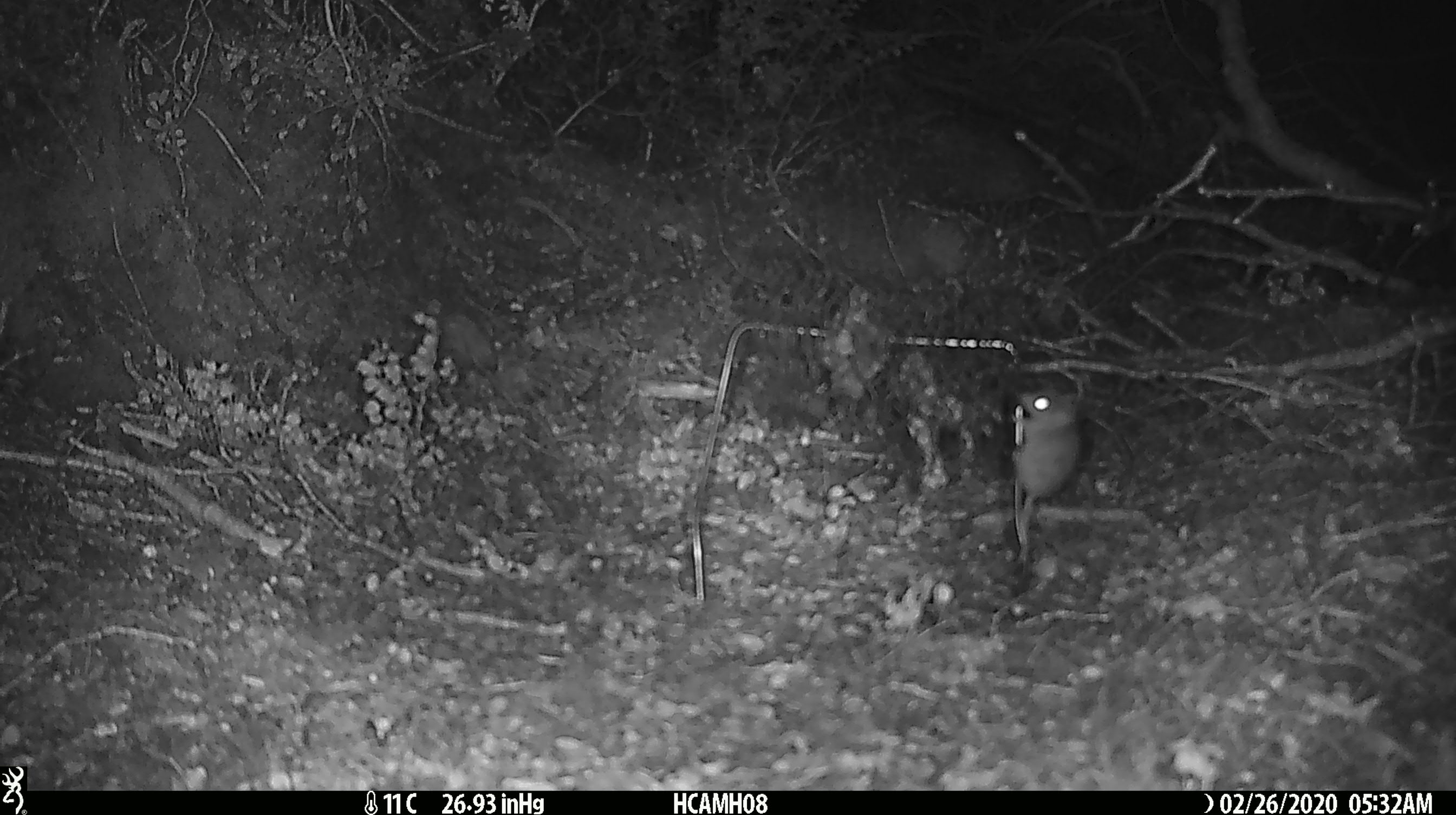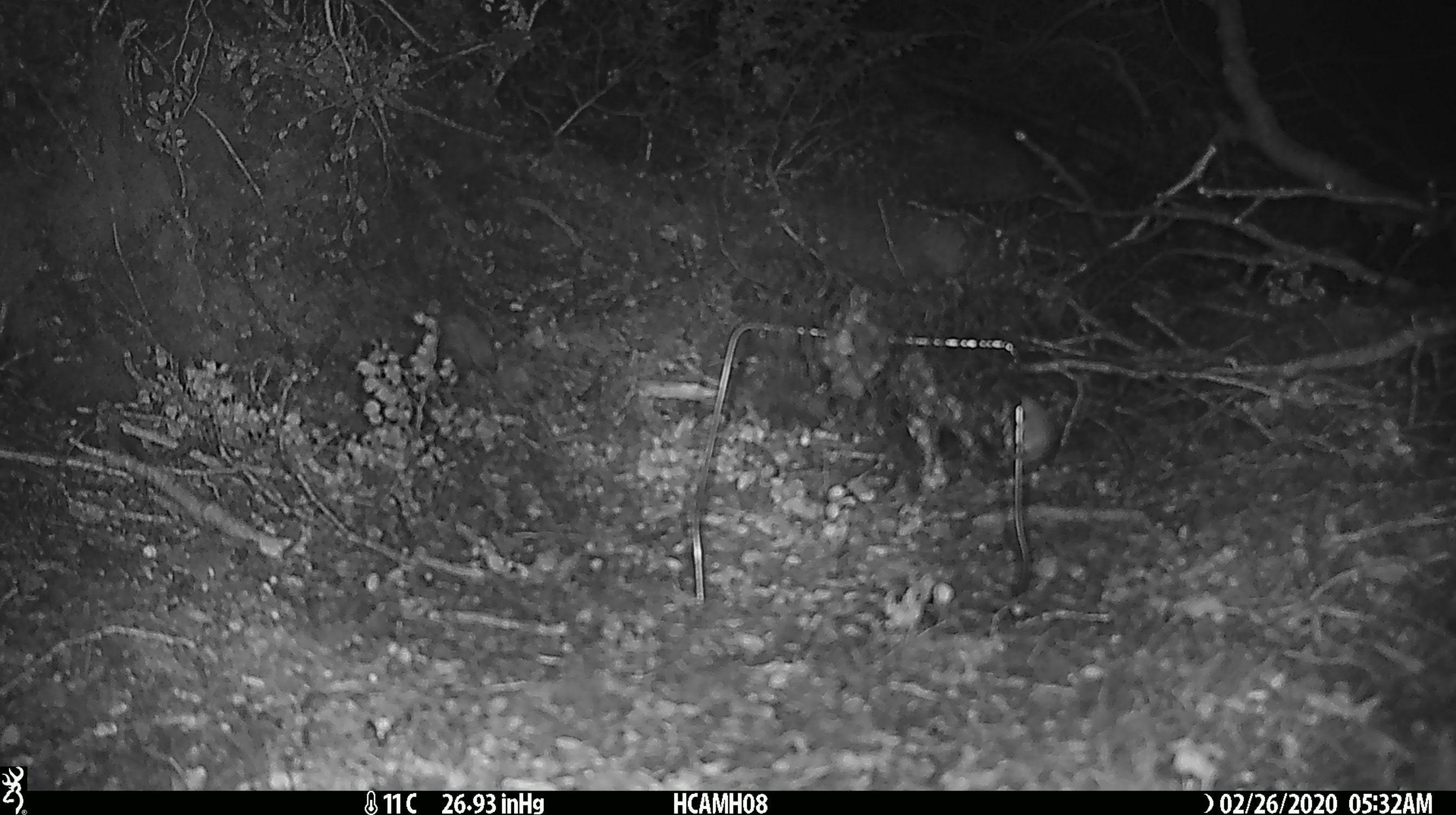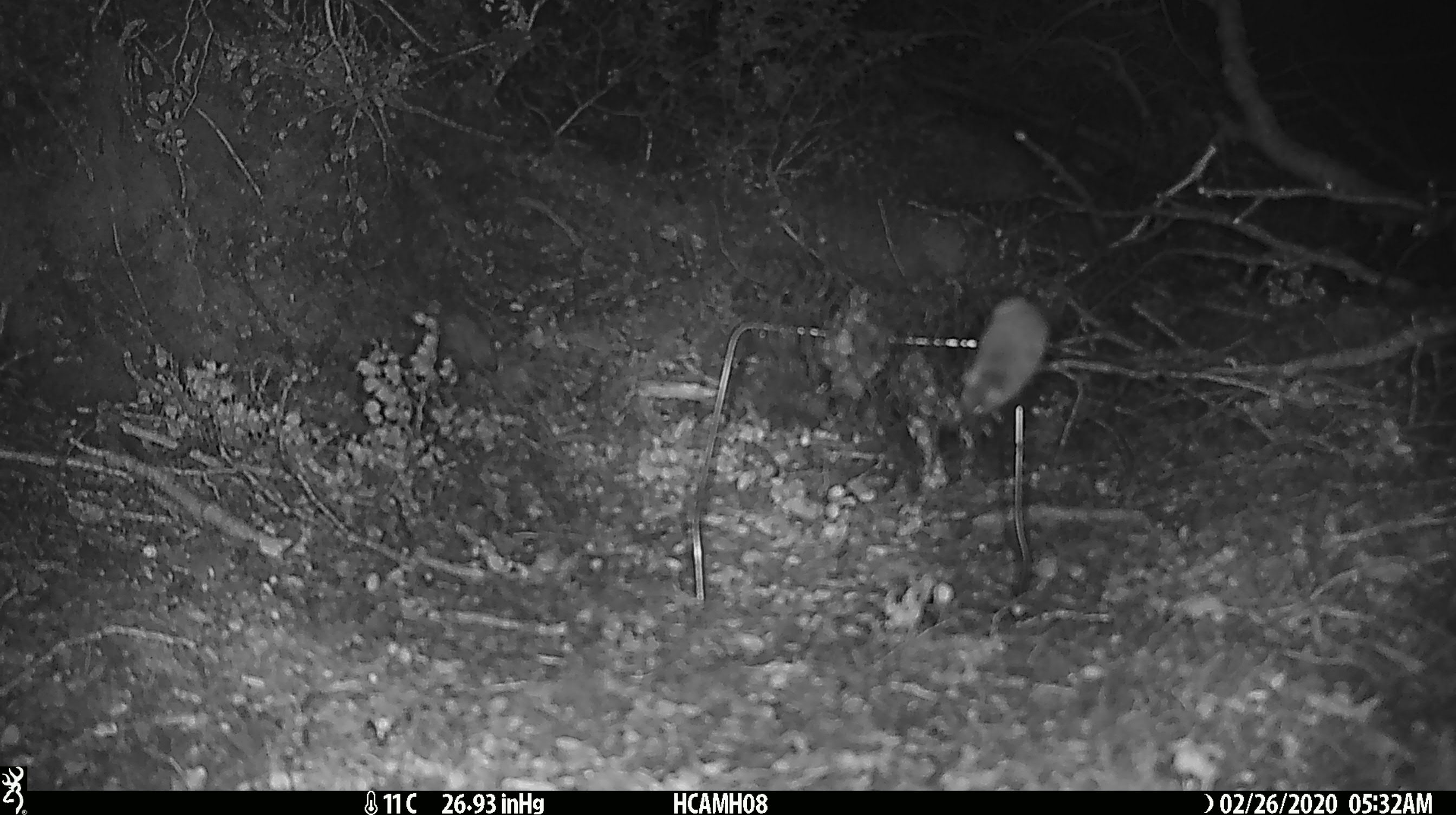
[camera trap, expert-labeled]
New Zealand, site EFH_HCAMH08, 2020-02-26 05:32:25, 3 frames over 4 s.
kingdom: Animalia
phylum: Chordata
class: Mammalia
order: Rodentia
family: Muridae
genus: Mus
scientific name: Mus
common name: mouse